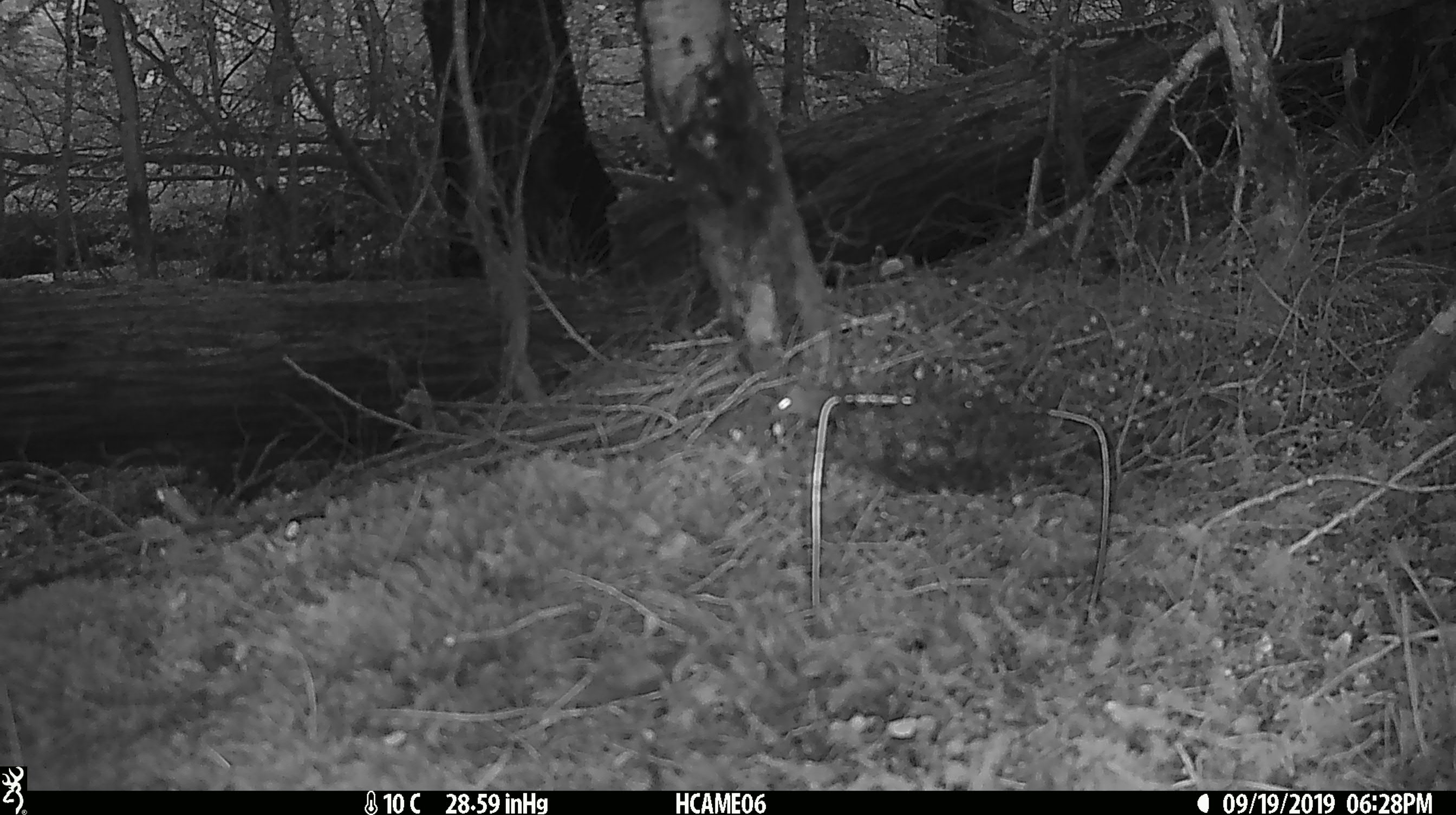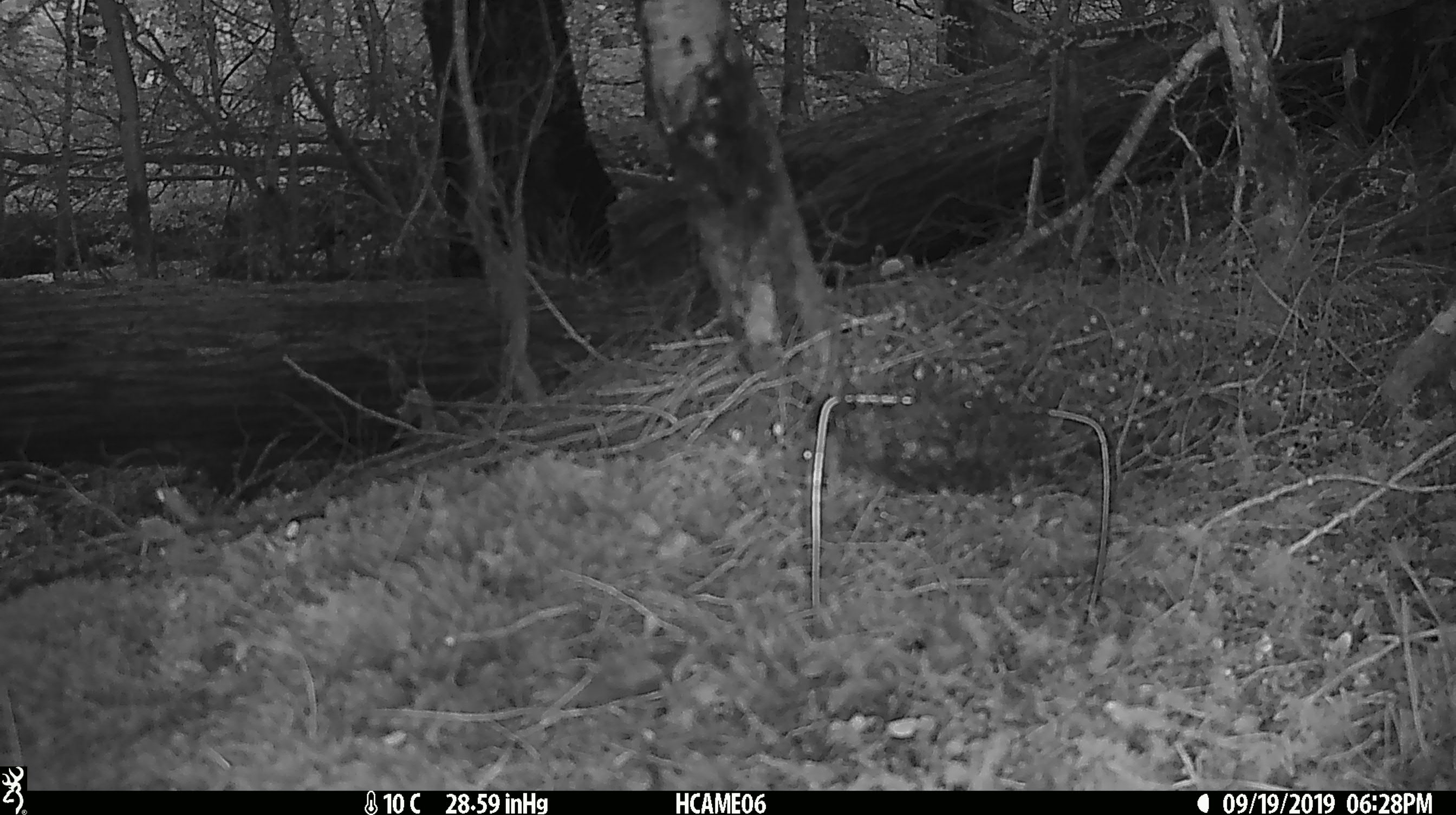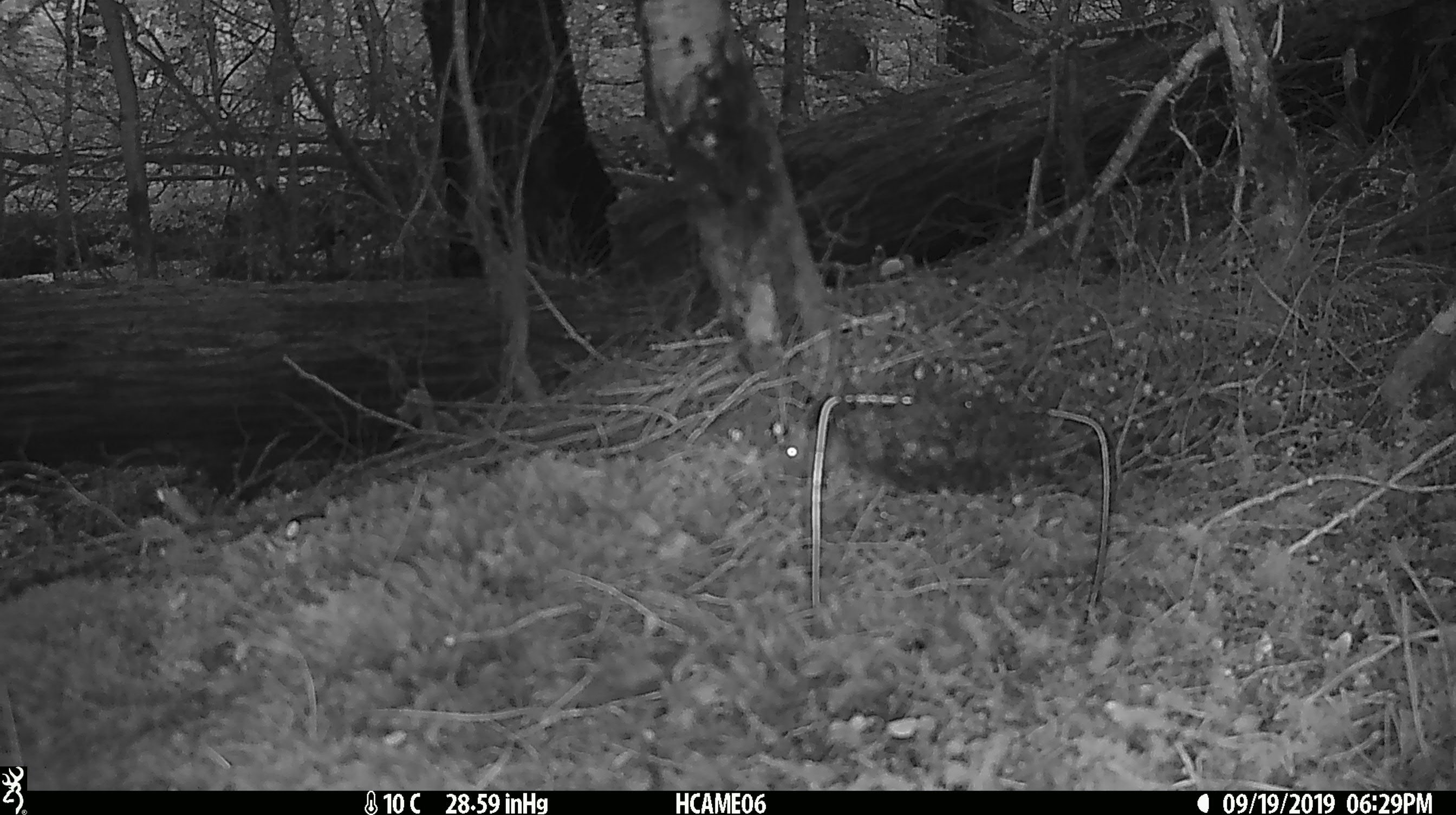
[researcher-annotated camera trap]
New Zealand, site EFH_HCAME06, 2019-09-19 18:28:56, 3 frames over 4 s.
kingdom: Animalia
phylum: Chordata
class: Mammalia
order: Rodentia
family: Muridae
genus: Mus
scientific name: Mus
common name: mouse